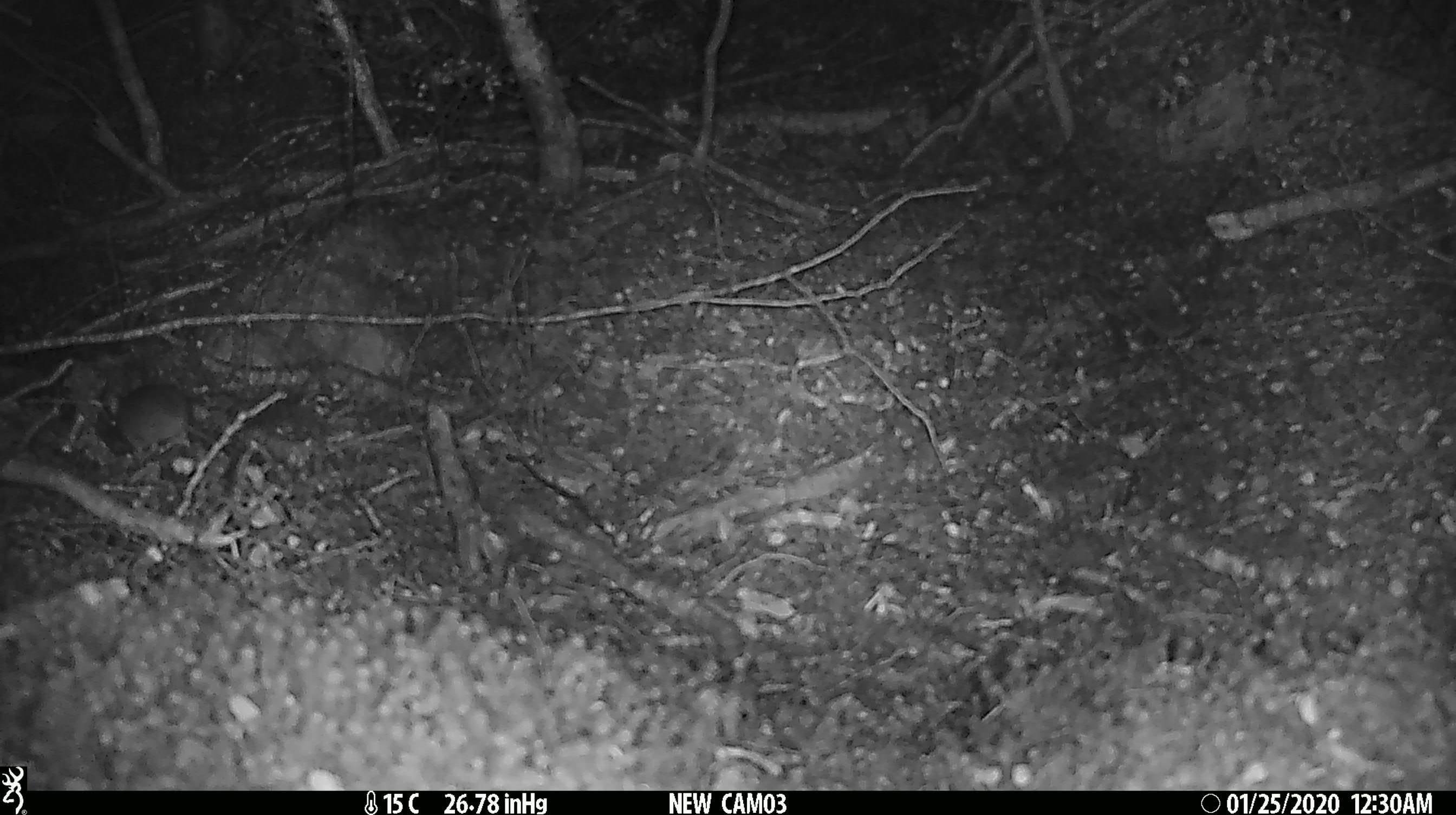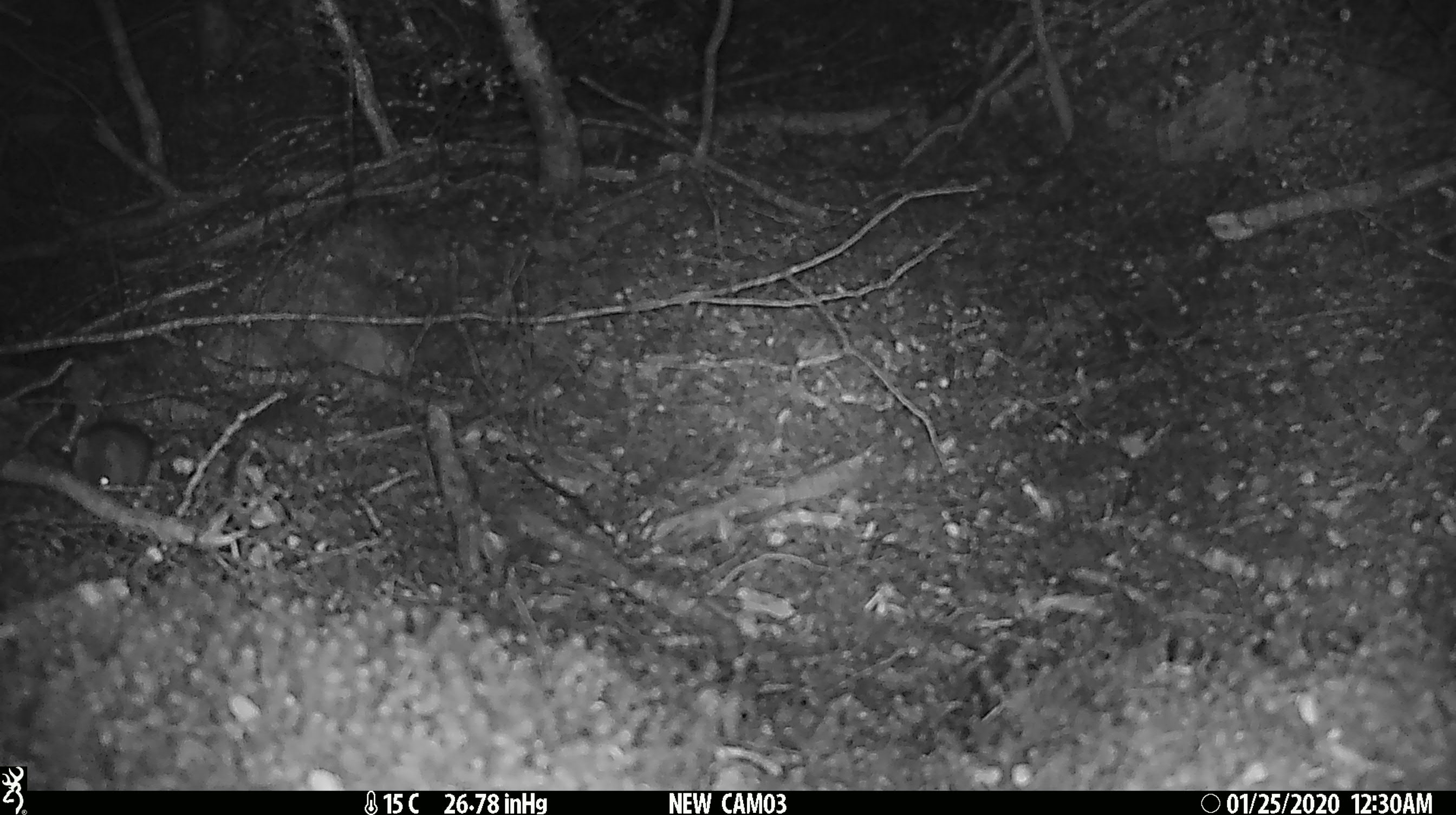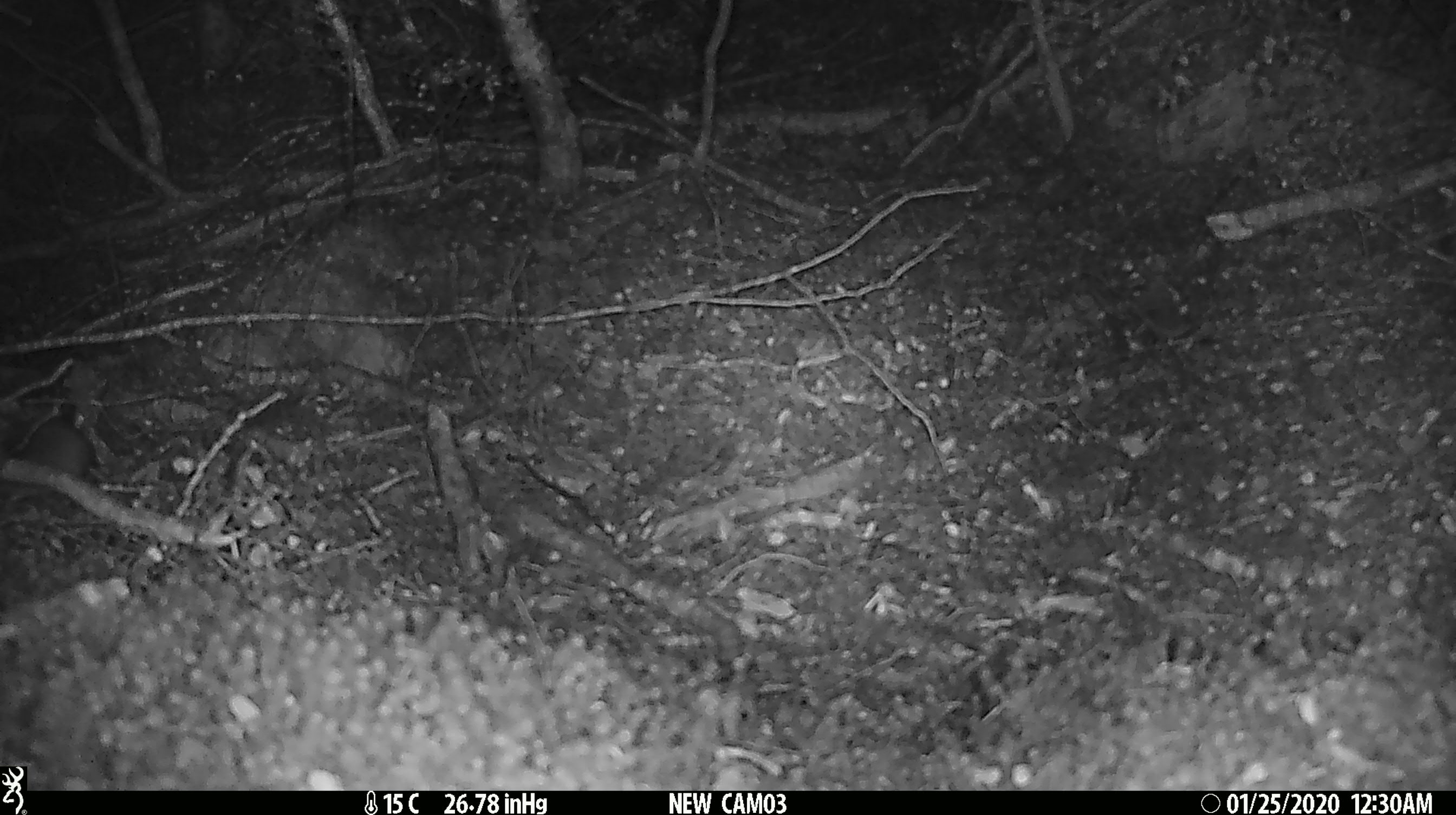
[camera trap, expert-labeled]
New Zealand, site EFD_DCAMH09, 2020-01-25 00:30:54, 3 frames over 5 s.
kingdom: Animalia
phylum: Chordata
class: Mammalia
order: Rodentia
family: Muridae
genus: Mus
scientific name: Mus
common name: mouse